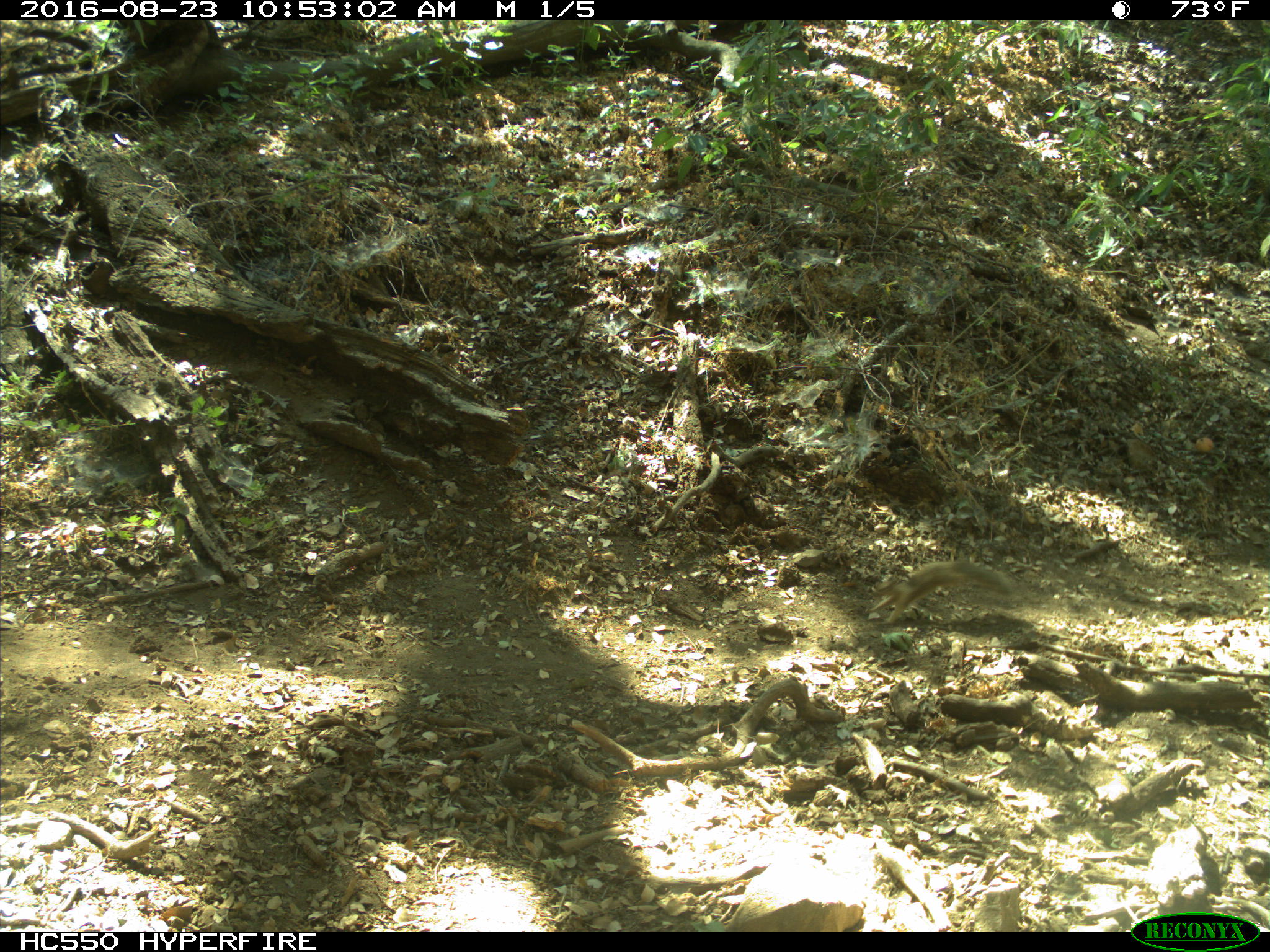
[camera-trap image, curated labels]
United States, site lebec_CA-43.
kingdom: Animalia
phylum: Chordata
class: Mammalia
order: Rodentia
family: Sciuridae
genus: Otospermophilus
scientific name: Otospermophilus beecheyi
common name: california ground squirrel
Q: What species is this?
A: Otospermophilus beecheyi (california ground squirrel).